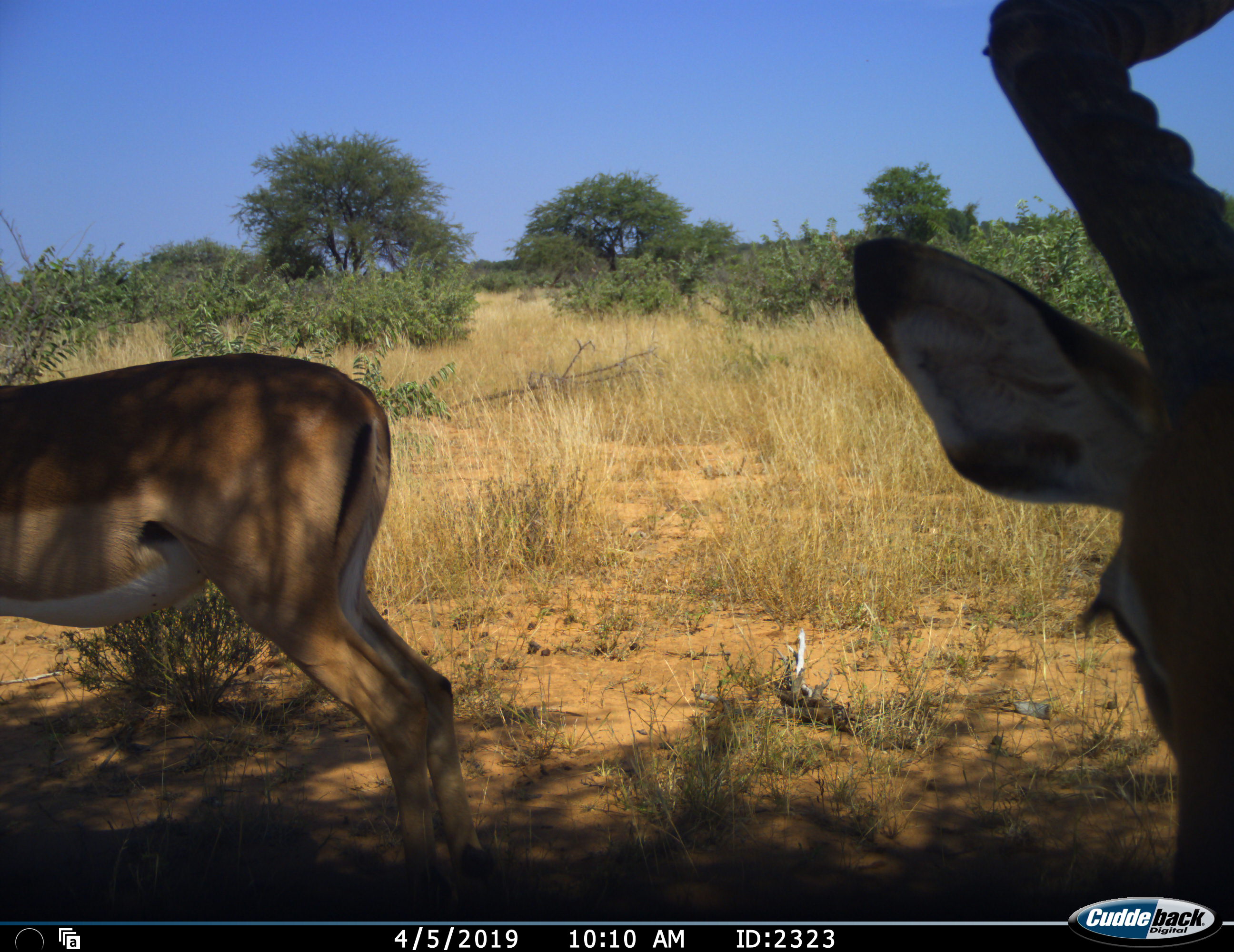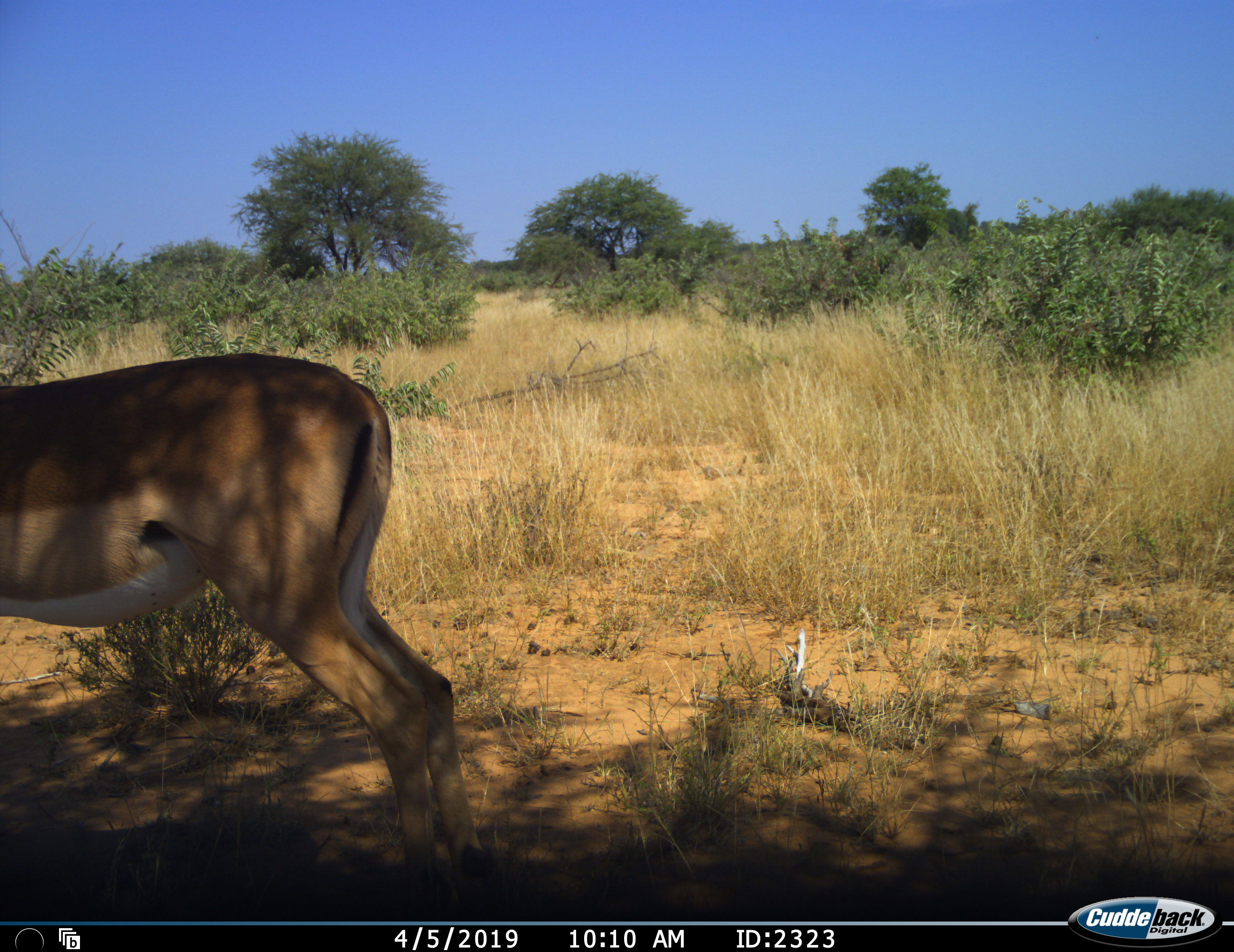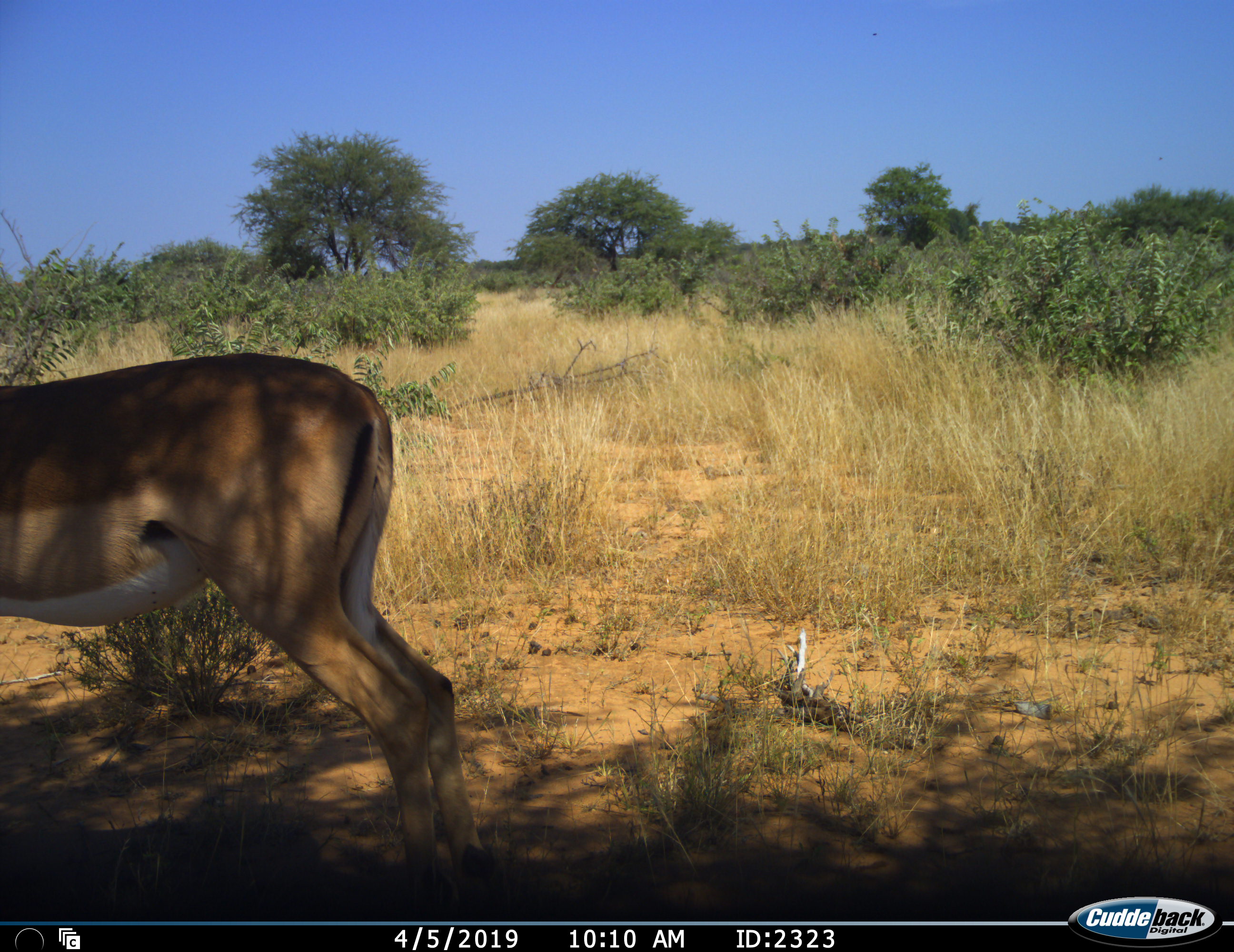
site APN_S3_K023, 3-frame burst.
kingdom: Animalia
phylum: Chordata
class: Mammalia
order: Artiodactyla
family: Bovidae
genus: Aepyceros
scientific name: Aepyceros melampus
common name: impala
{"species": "impala (Aepyceros melampus)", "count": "2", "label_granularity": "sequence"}